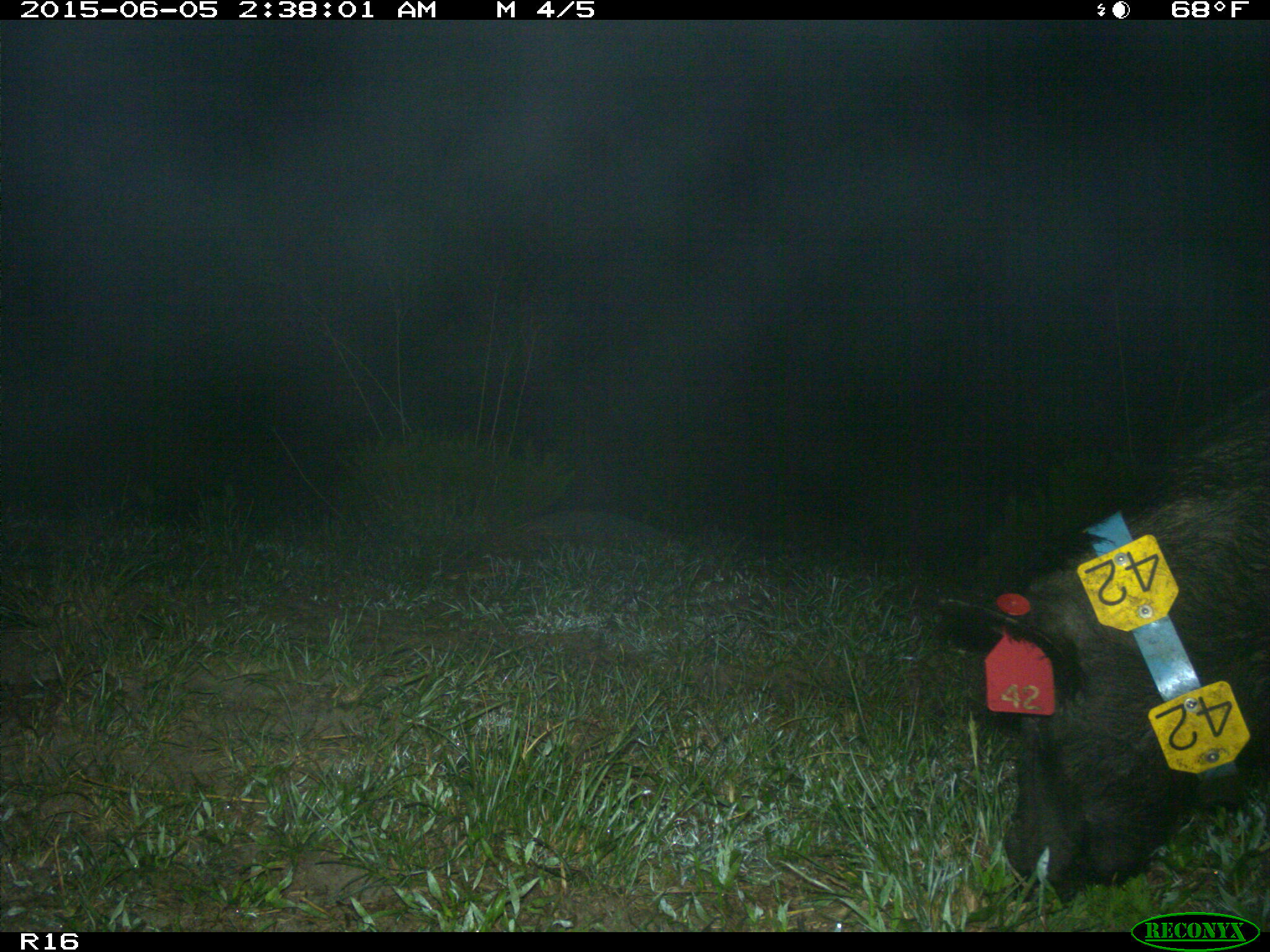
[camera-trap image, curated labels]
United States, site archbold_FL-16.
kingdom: Animalia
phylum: Chordata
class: Mammalia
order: Artiodactyla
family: Suidae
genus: Sus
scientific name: Sus scrofa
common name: wild boar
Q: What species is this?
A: Sus scrofa (wild boar).